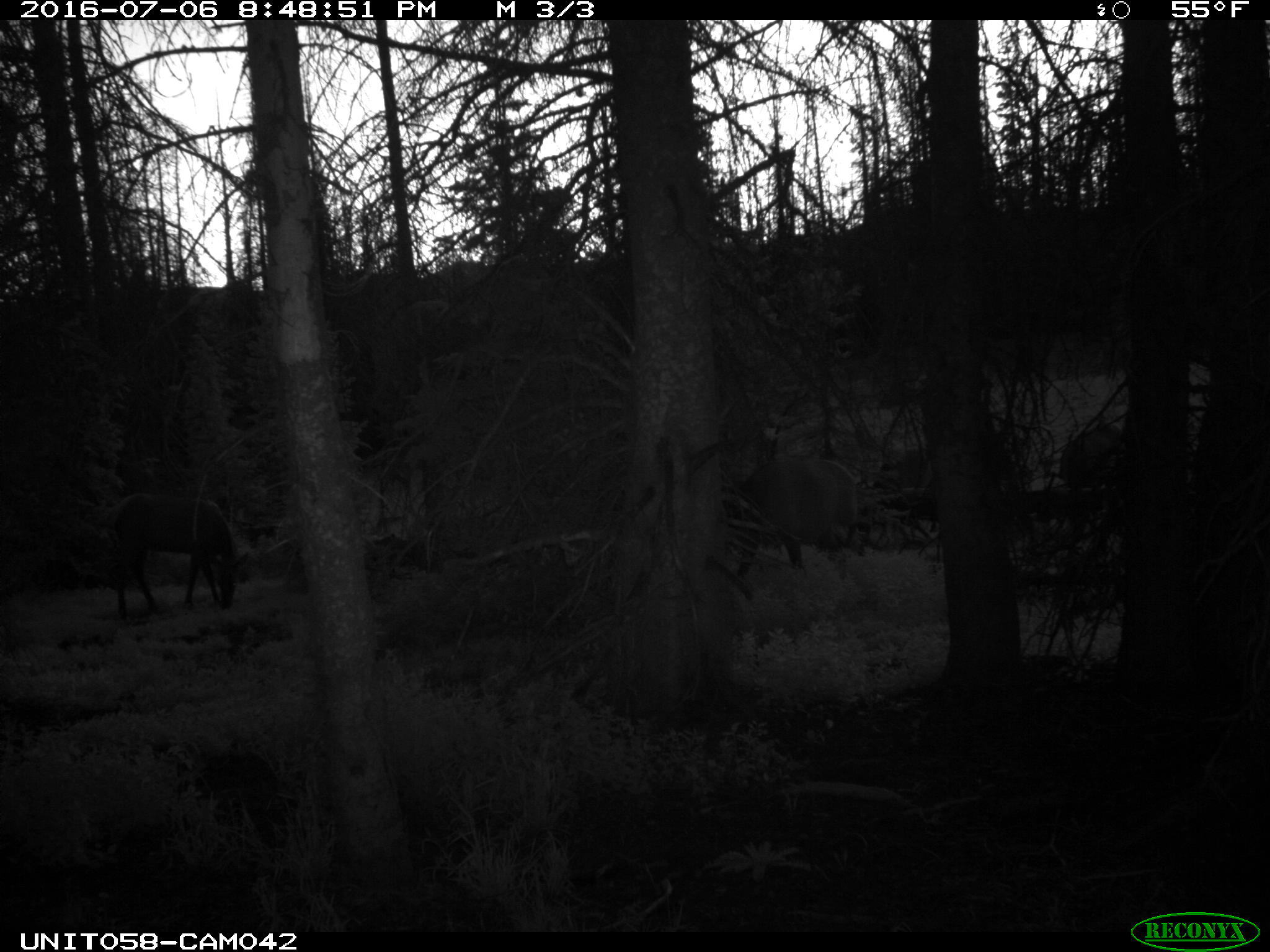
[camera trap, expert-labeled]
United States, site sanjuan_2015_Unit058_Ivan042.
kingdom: Animalia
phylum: Chordata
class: Mammalia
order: Artiodactyla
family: Cervidae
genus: Cervus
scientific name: Cervus elaphus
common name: red deer